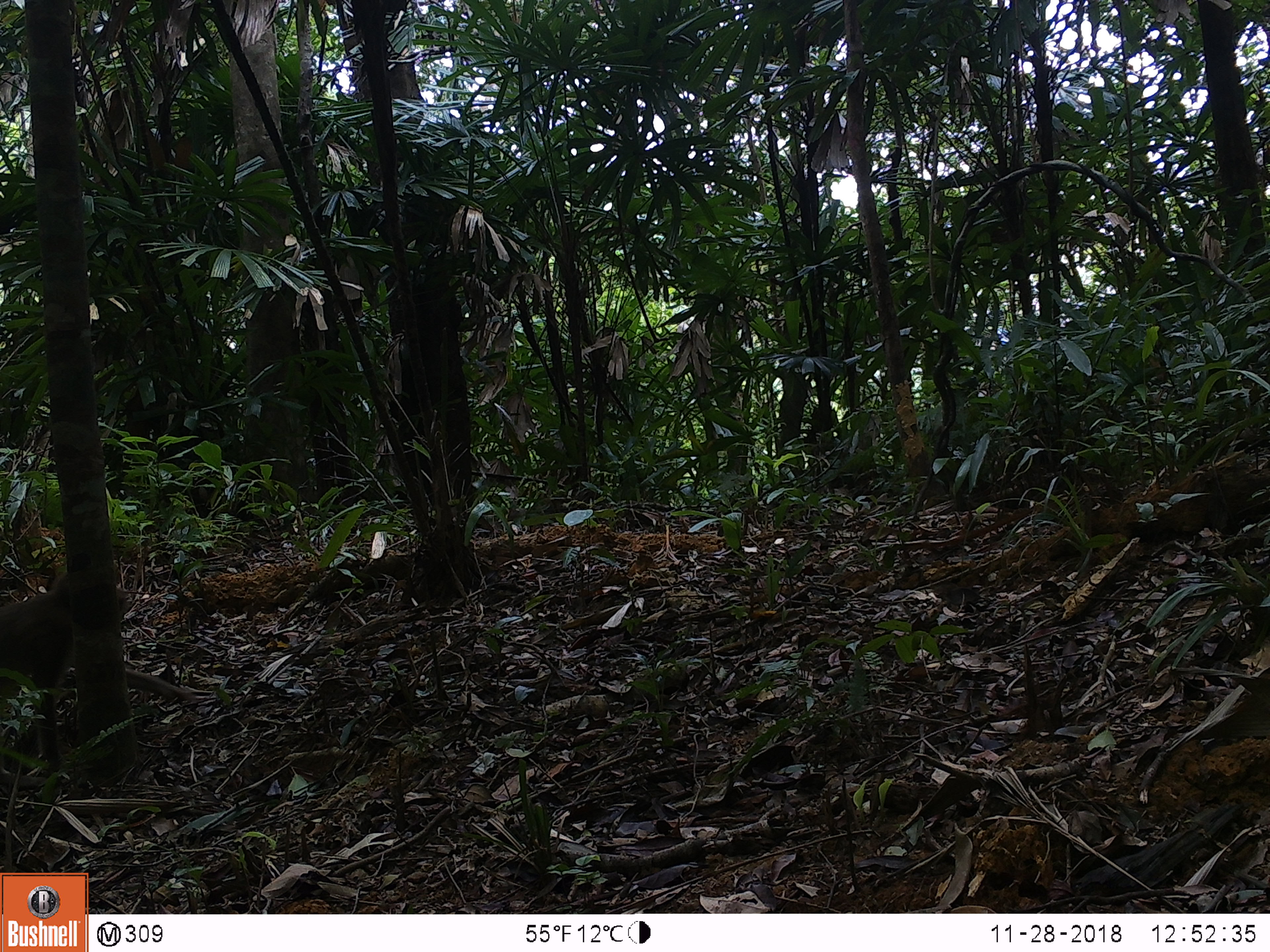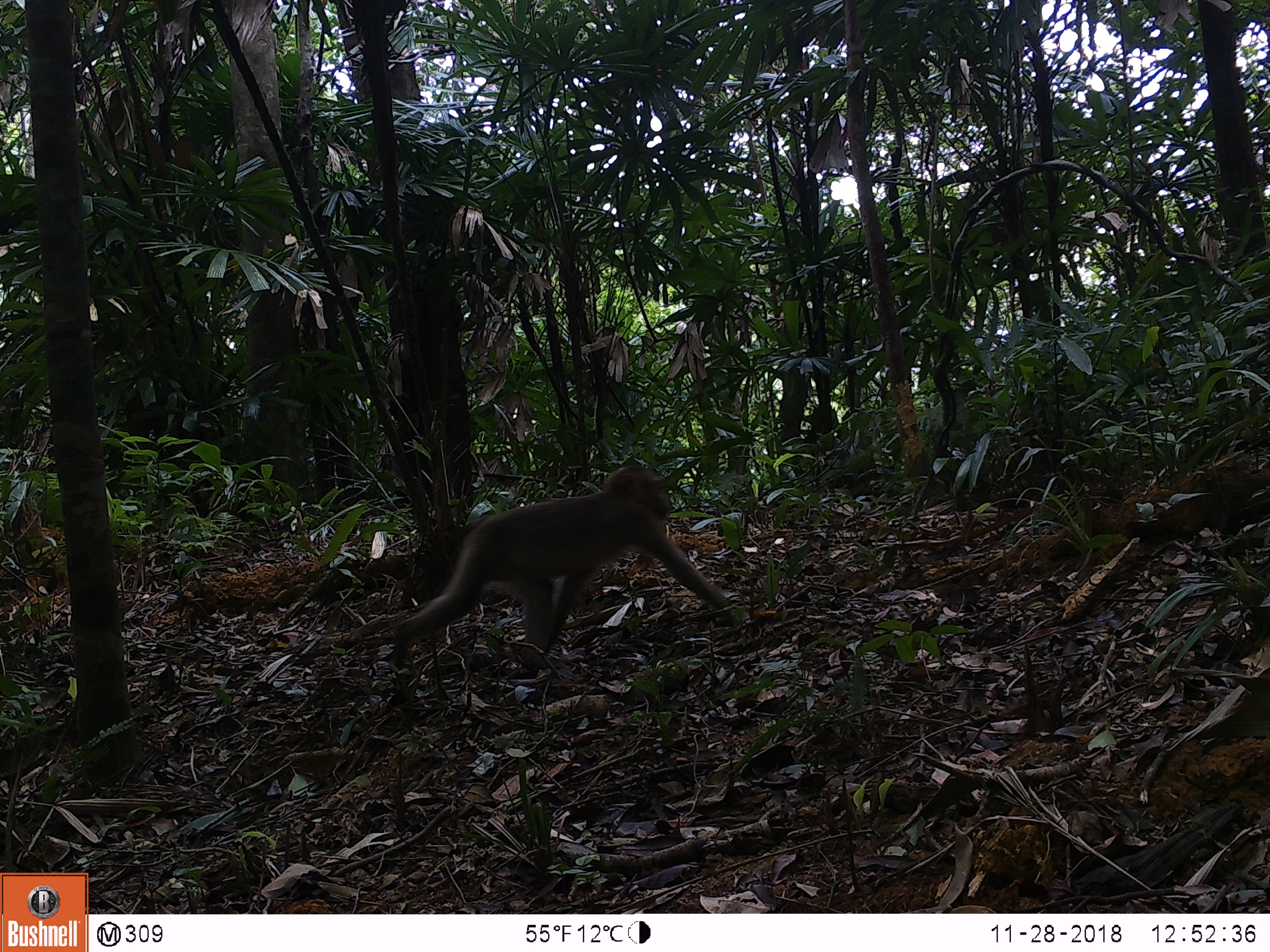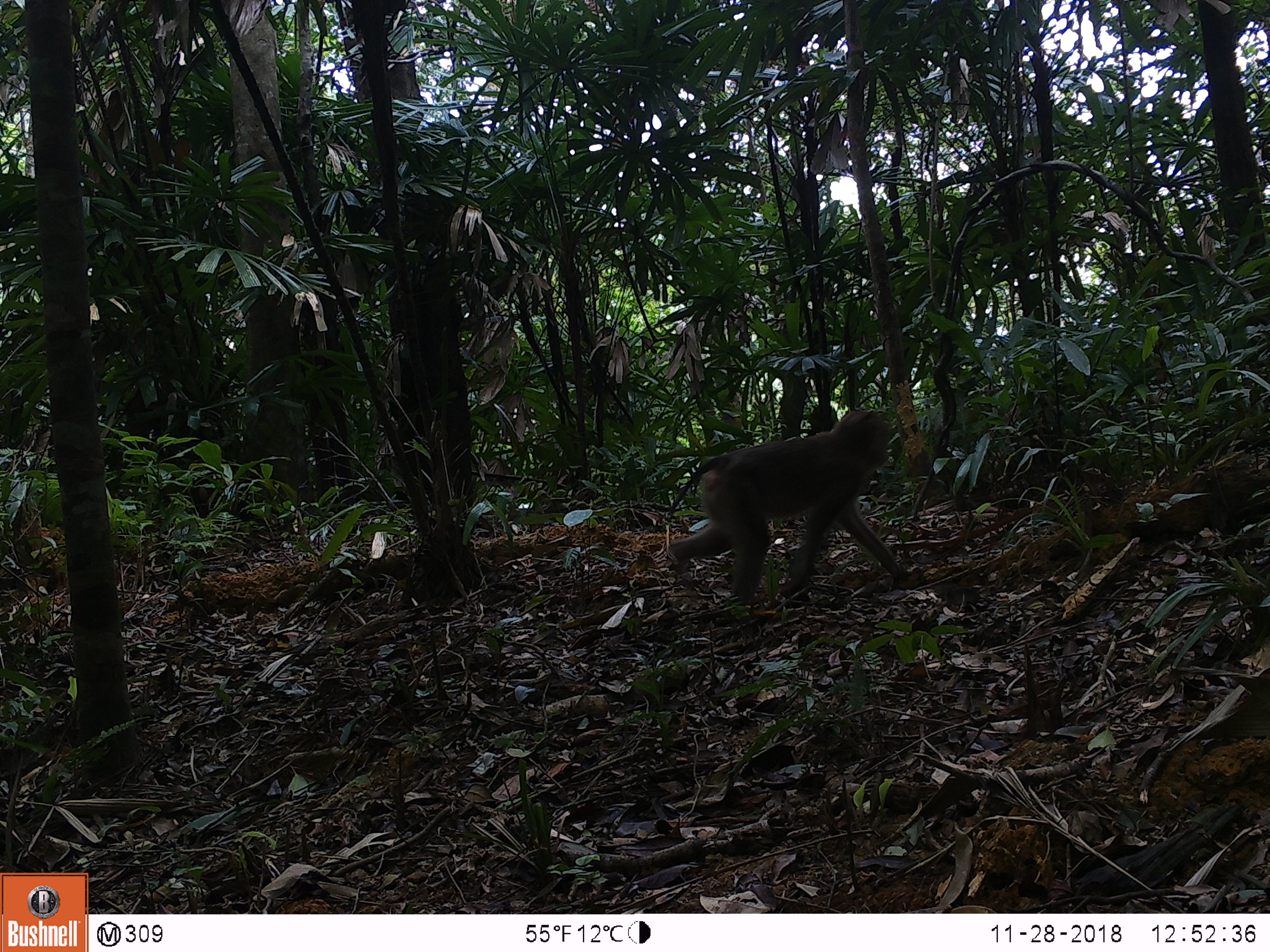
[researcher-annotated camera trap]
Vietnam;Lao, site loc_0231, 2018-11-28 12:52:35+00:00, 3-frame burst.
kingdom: Animalia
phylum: Chordata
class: Mammalia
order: Primates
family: Cercopithecidae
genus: Macaca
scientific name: Macaca nemestrina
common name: pig-tailed macaque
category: pig tailed macaque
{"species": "pig tailed macaque (pig-tailed macaque) (Macaca nemestrina)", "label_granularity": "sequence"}